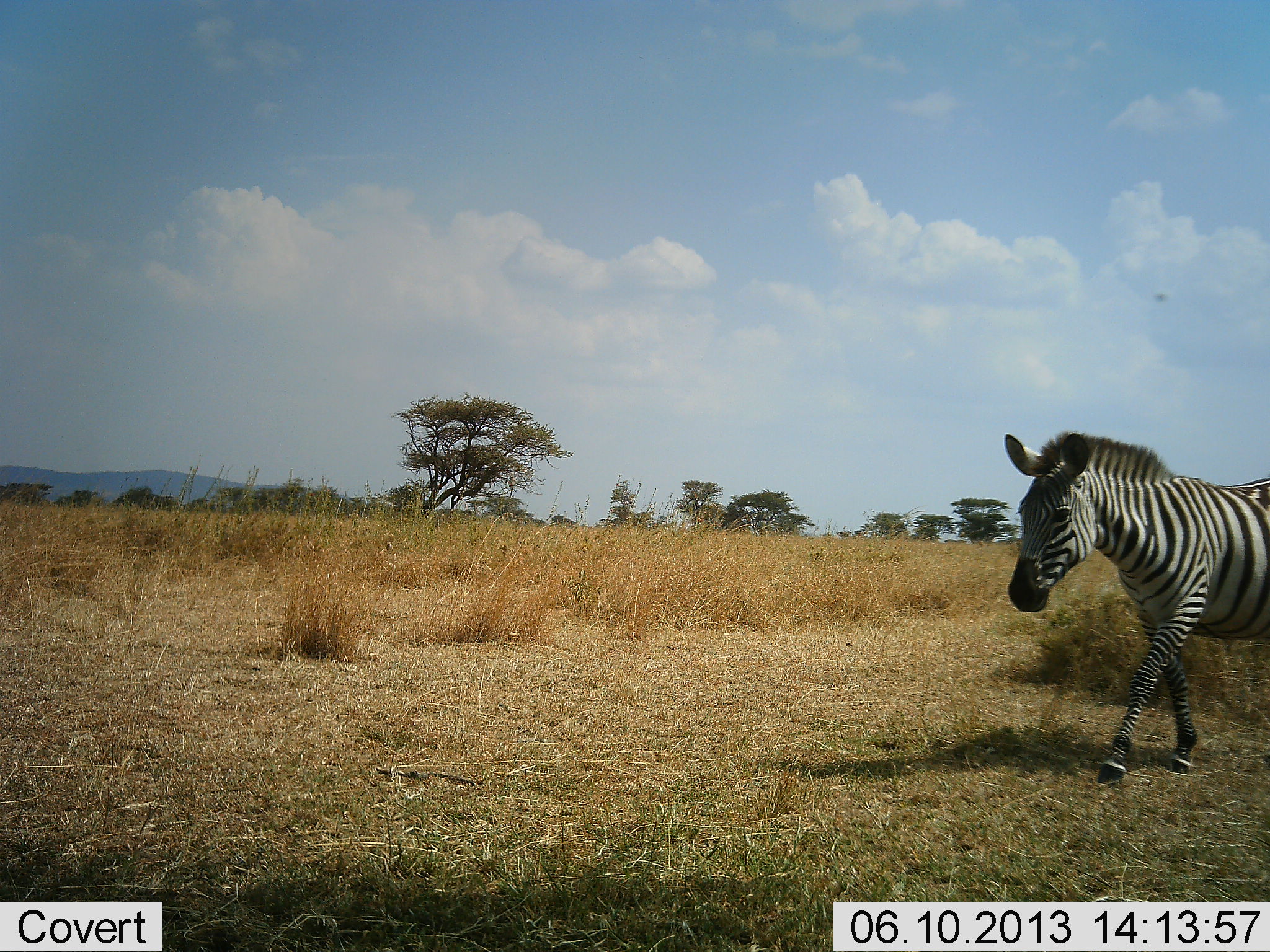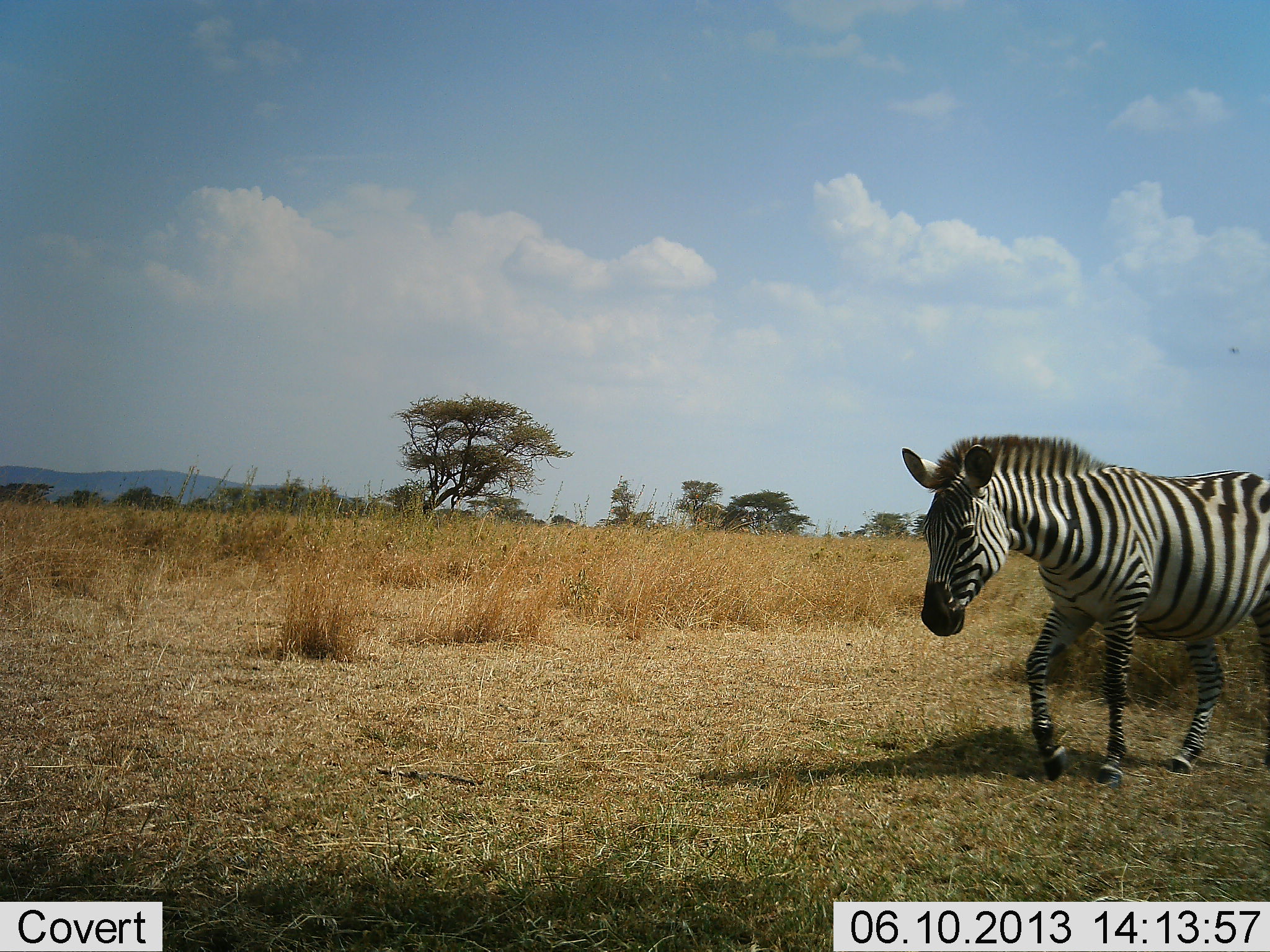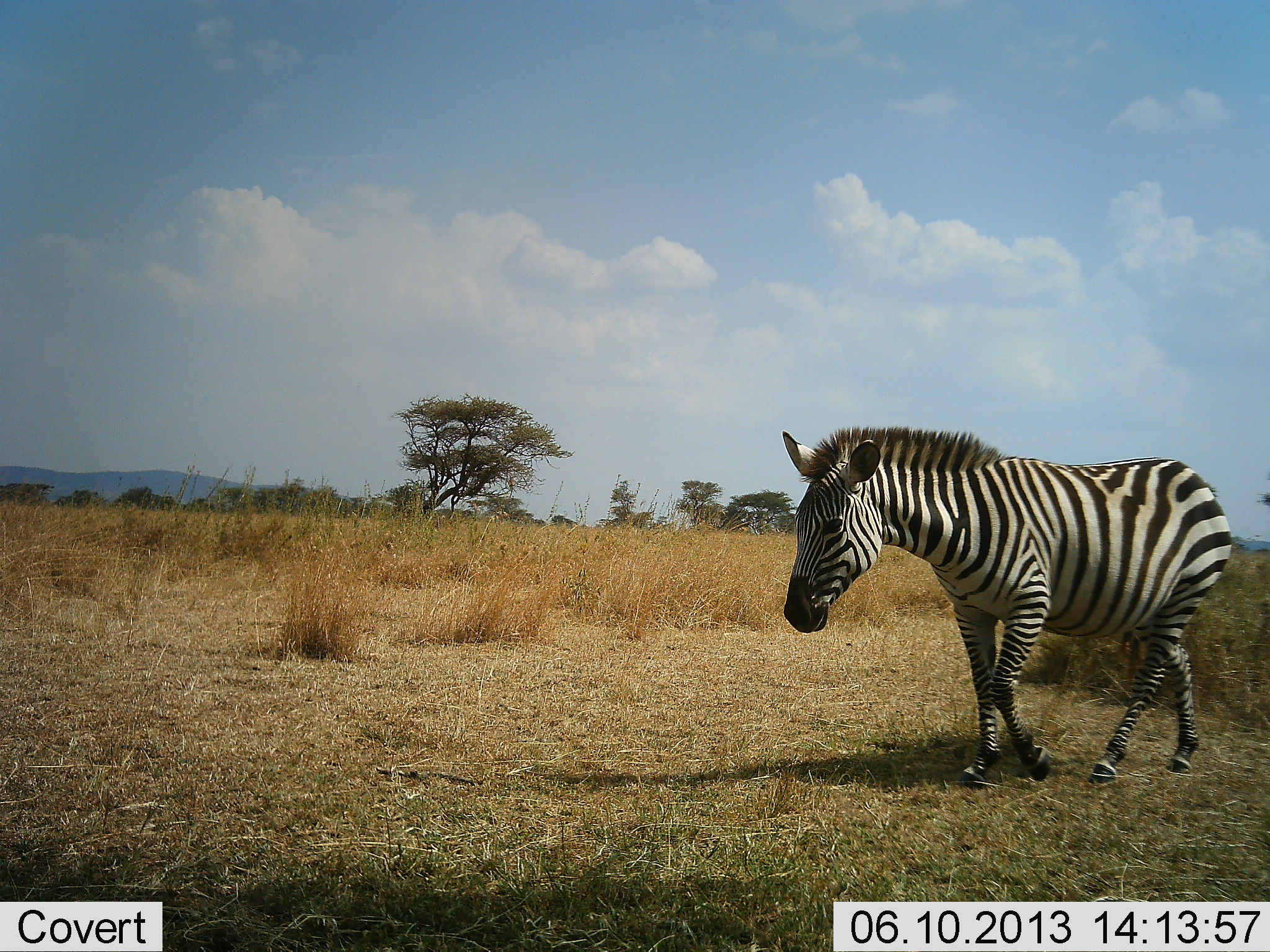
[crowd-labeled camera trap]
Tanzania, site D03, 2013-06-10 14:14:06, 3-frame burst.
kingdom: Animalia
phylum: Chordata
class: Mammalia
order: Perissodactyla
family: Equidae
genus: Equus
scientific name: Equus quagga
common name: plains zebra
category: zebra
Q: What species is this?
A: Zebra (plains zebra) (Equus quagga).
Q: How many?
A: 1.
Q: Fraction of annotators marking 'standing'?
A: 0%.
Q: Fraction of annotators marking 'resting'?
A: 0%.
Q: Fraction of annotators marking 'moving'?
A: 100%.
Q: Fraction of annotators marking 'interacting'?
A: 0%.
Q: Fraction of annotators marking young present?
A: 0%.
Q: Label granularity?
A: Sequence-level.